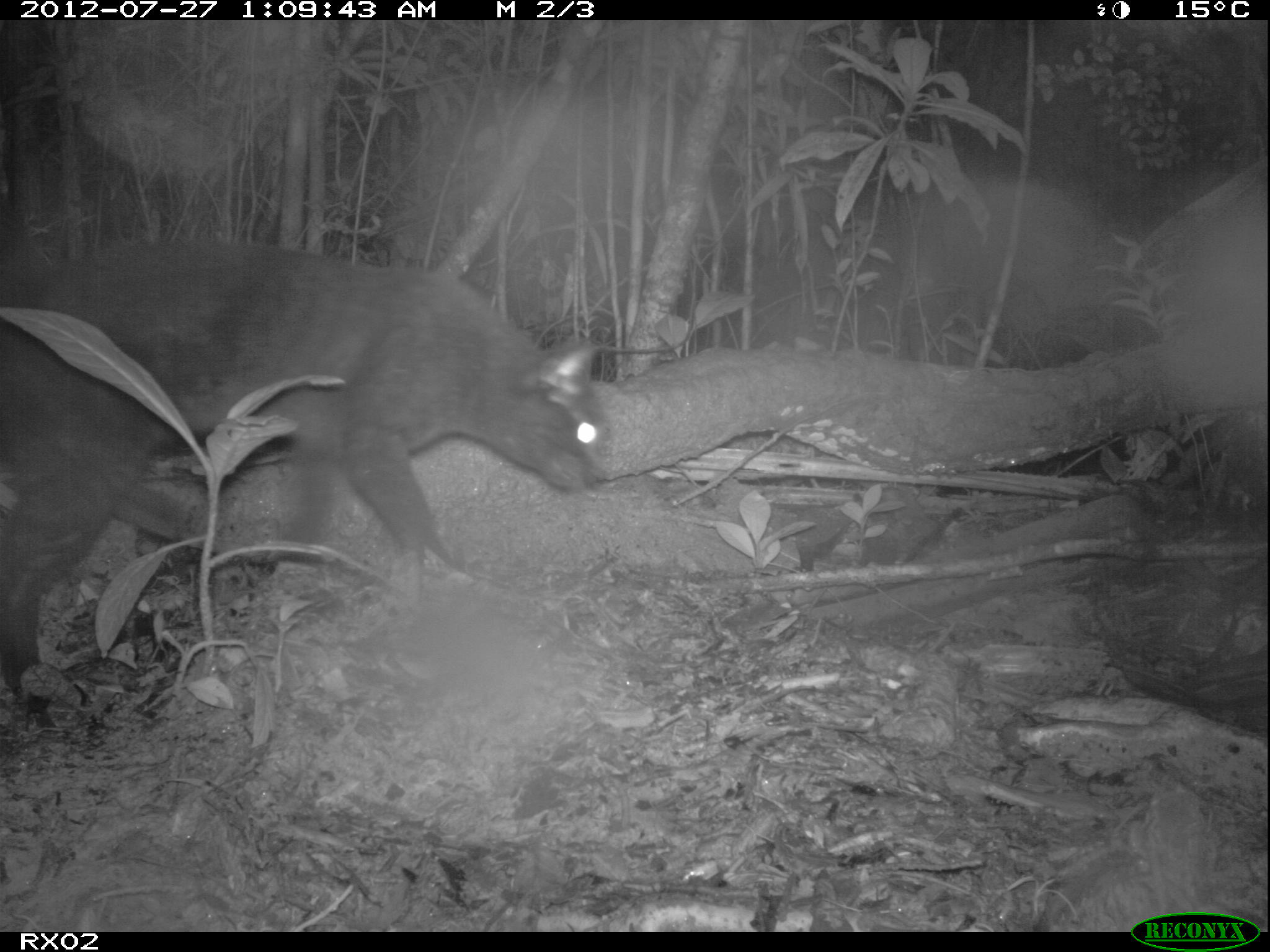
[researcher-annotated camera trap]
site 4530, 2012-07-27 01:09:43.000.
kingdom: Animalia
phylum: Chordata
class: Mammalia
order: Carnivora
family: Felidae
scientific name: Felidae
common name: felids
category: felis sp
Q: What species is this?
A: Felis sp (felids) (Felidae).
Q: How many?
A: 1.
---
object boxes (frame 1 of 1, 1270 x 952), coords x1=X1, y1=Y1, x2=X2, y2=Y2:
felis sp: x1=1, y1=238, x2=606, y2=689